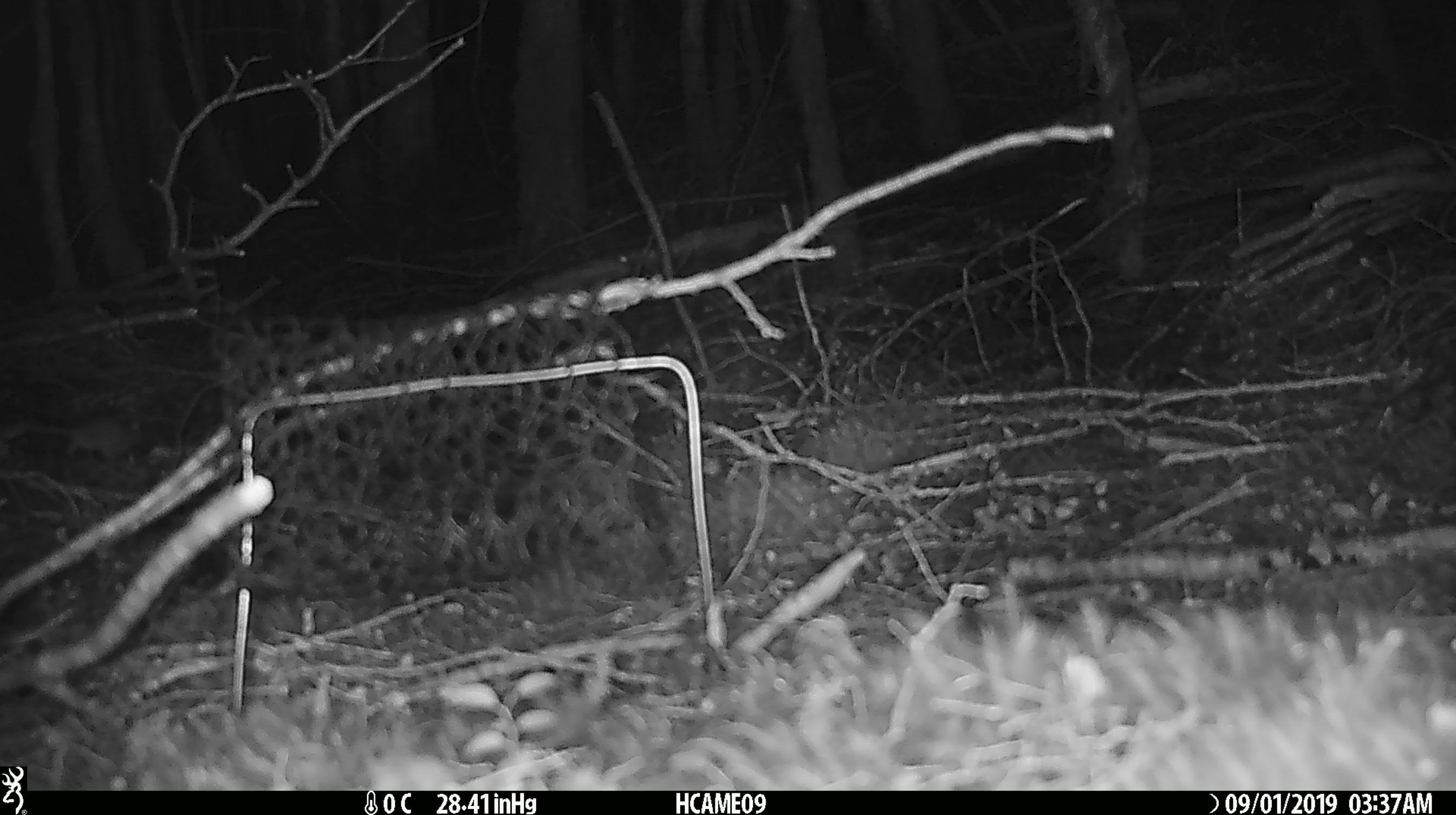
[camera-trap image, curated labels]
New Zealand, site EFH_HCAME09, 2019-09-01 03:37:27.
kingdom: Animalia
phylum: Chordata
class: Mammalia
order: Rodentia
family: Muridae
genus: Mus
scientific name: Mus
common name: mouse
Mouse (Mus).